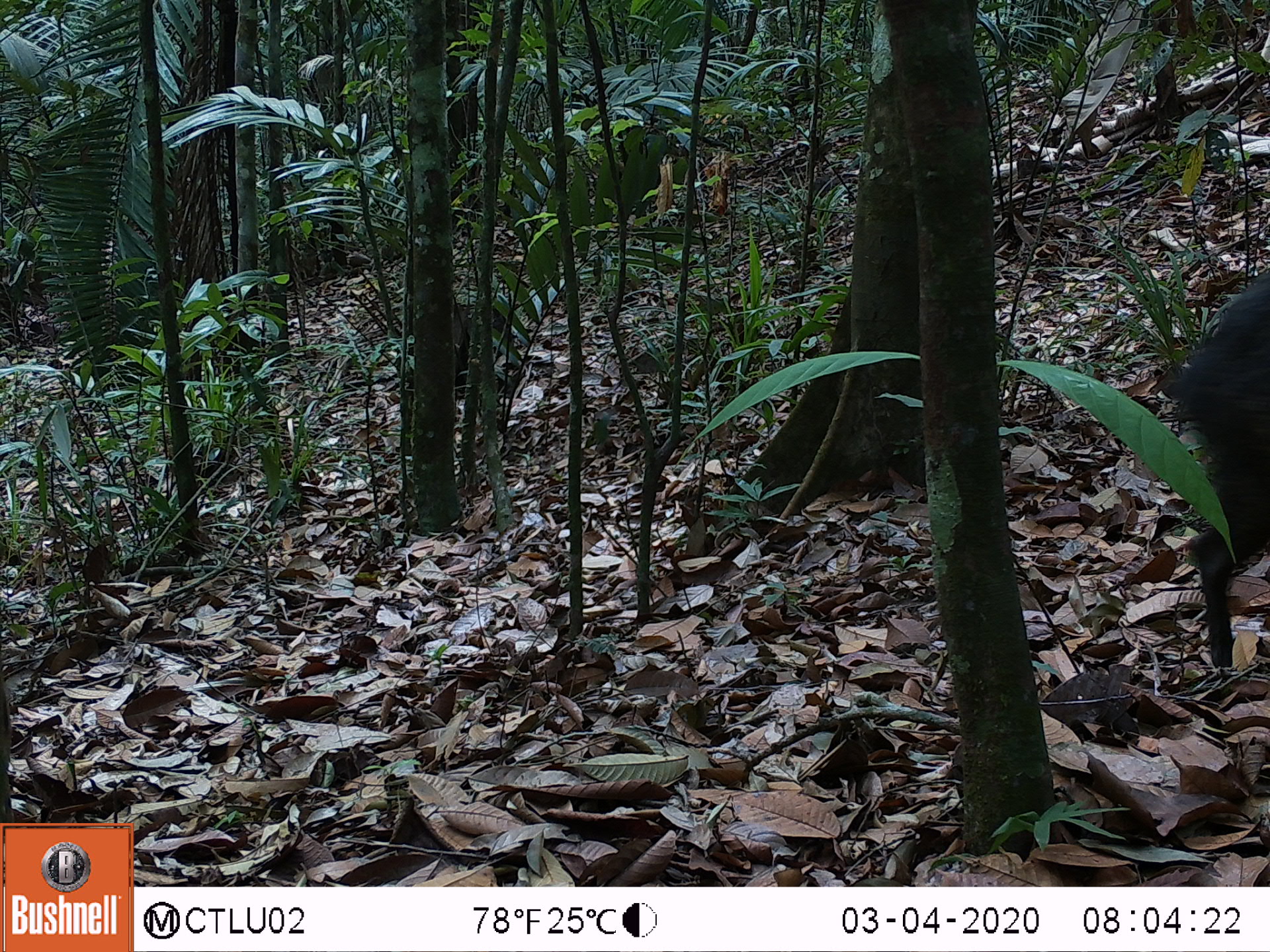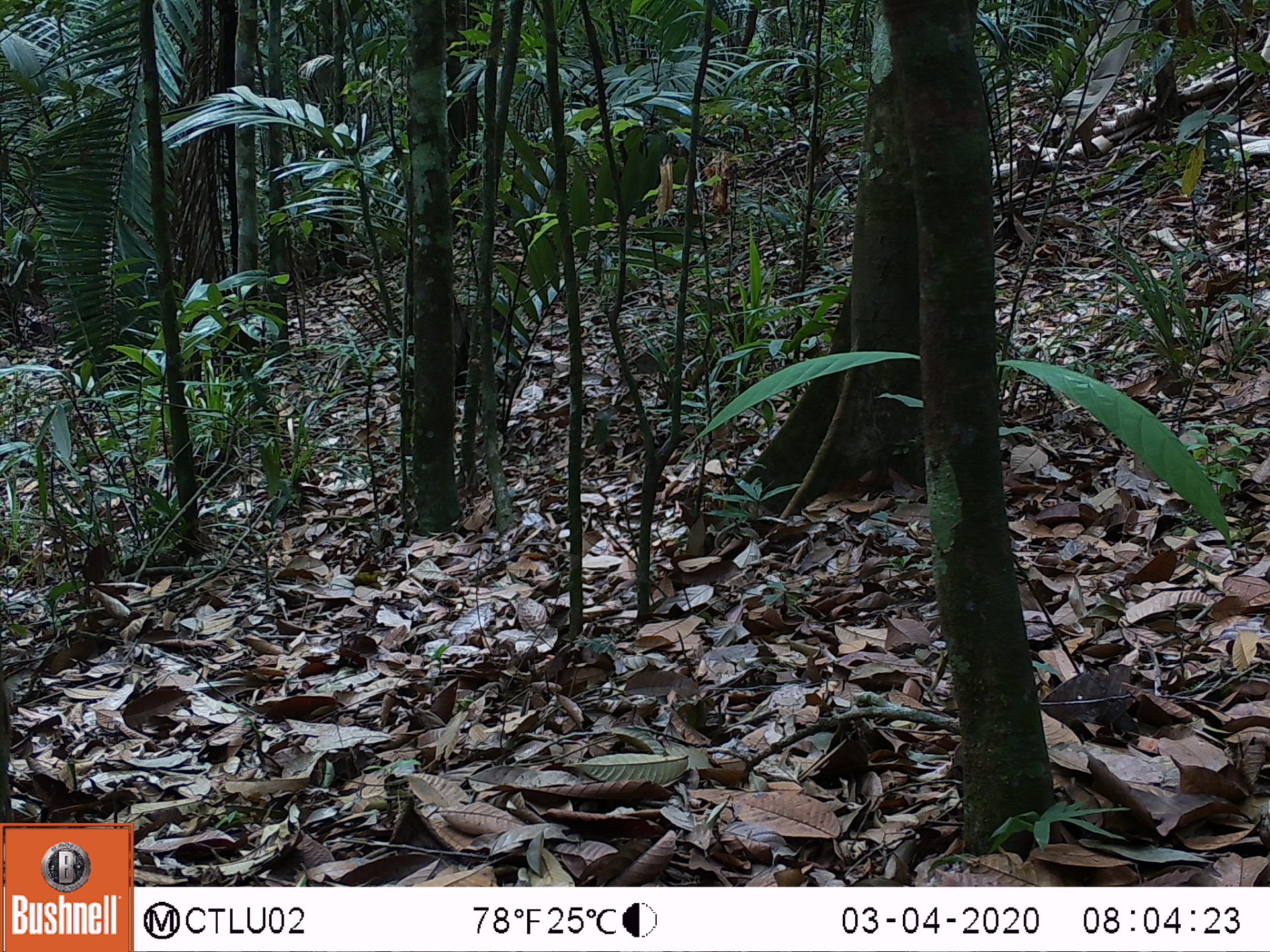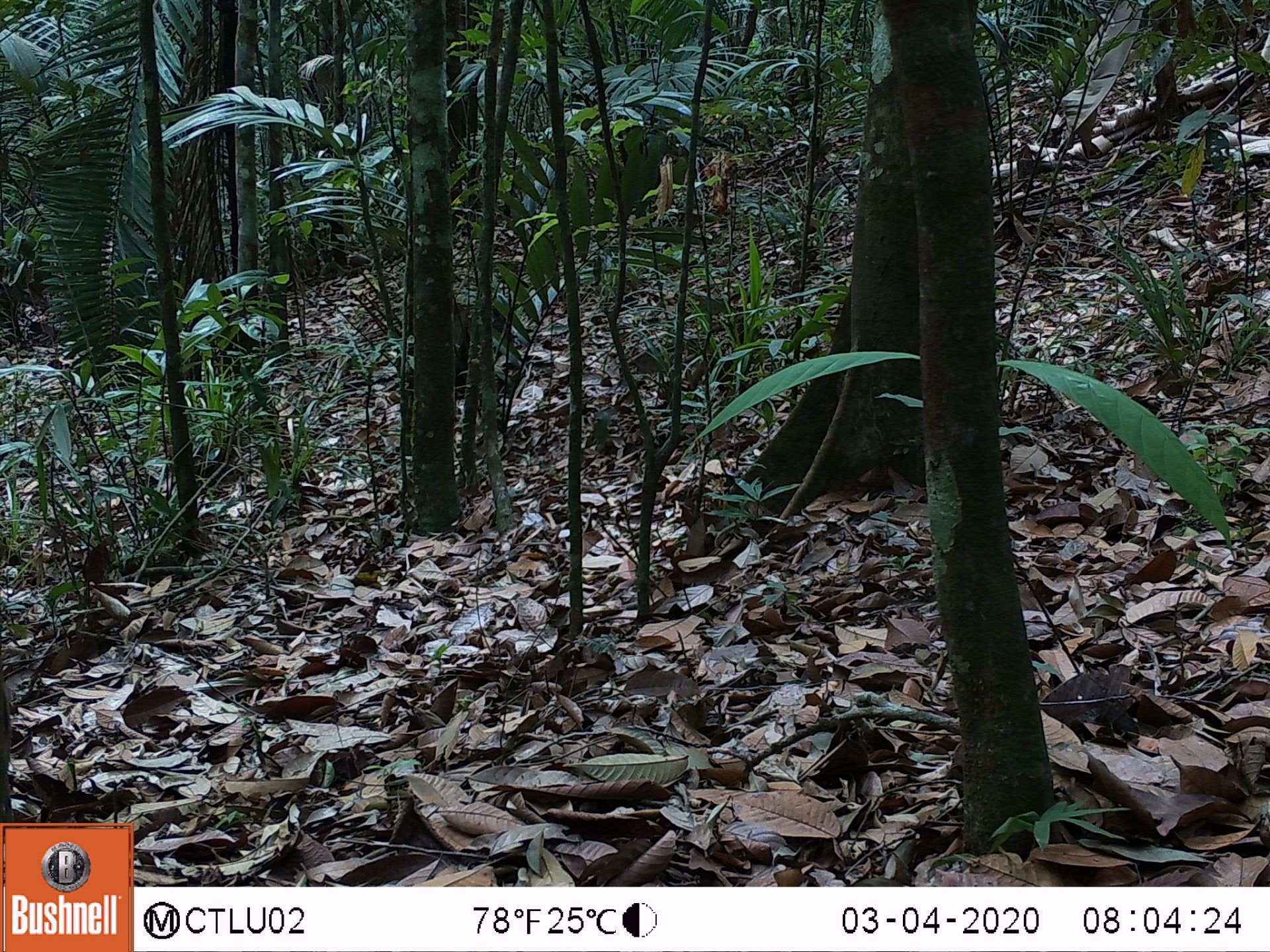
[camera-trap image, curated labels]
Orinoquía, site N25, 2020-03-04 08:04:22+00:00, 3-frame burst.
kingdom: Animalia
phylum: Chordata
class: Mammalia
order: Artiodactyla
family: Tayassuidae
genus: Pecari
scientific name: Pecari tajacu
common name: collared peccary